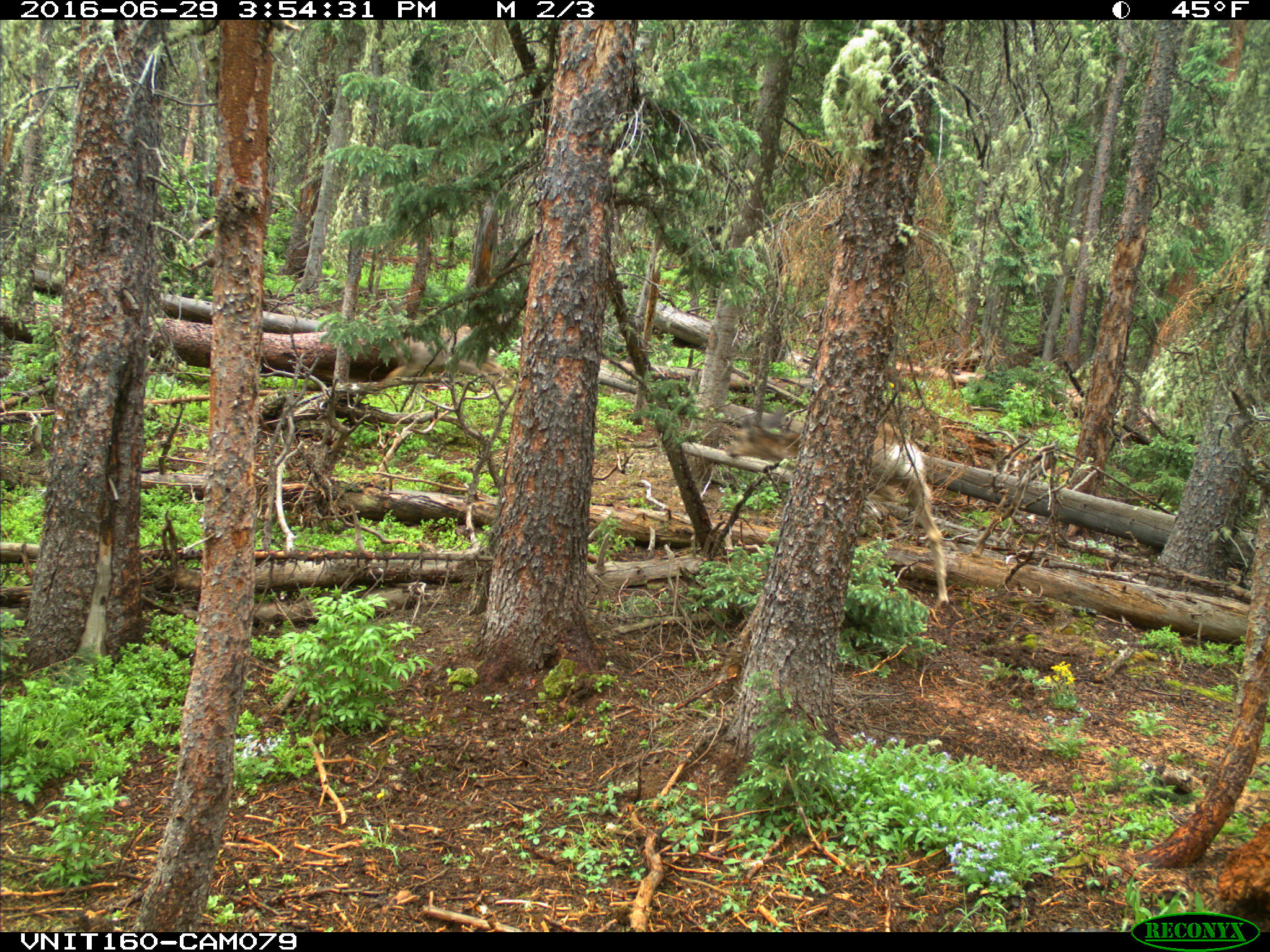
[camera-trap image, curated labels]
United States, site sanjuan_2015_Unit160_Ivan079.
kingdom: Animalia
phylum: Chordata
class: Mammalia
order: Artiodactyla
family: Cervidae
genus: Odocoileus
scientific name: Odocoileus hemionus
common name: mule deer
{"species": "Odocoileus hemionus (mule deer)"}